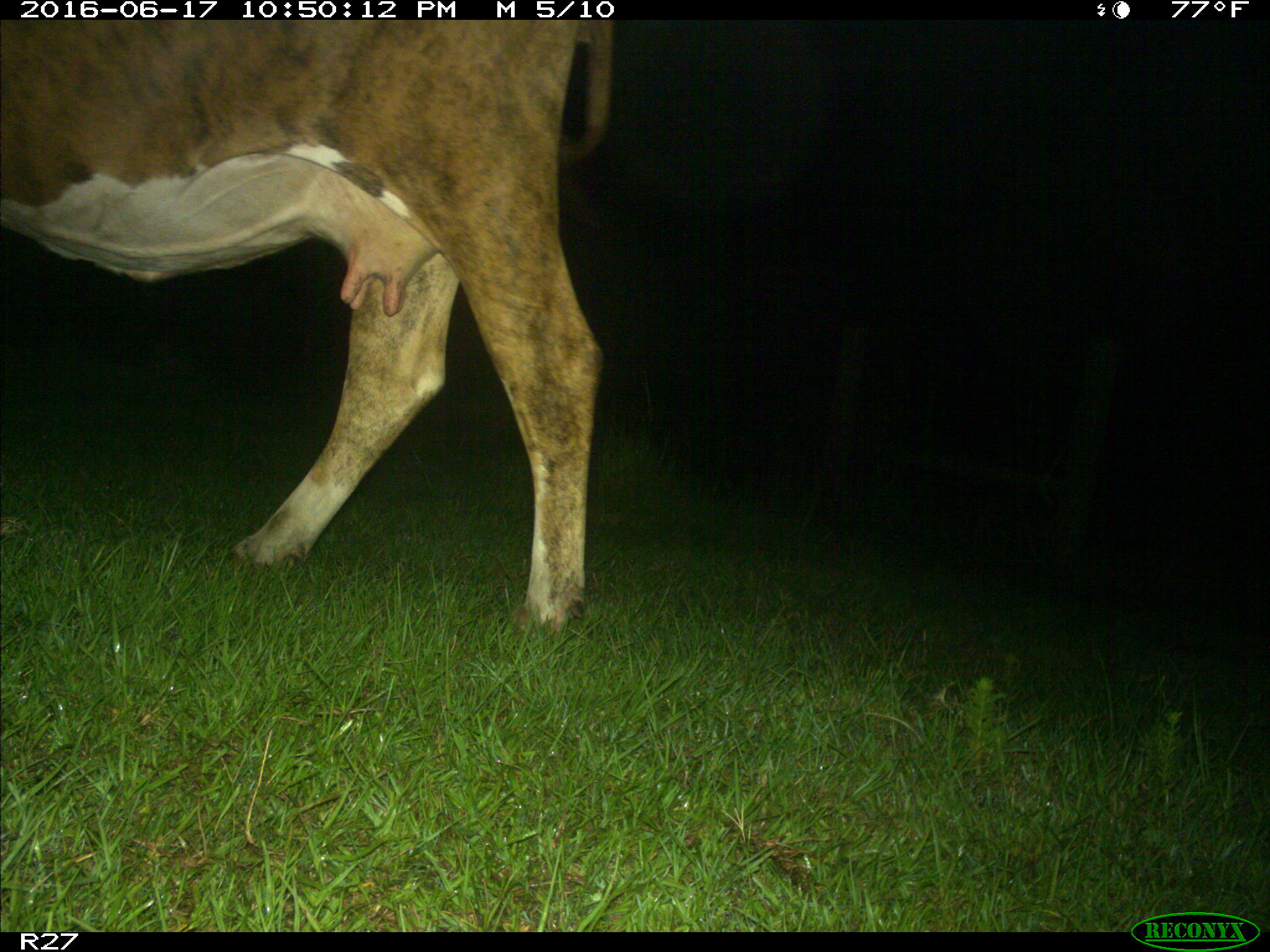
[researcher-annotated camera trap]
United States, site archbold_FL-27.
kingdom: Animalia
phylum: Chordata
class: Mammalia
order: Artiodactyla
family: Bovidae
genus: Bos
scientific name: Bos taurus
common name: domestic cow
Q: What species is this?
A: Bos taurus (domestic cow).